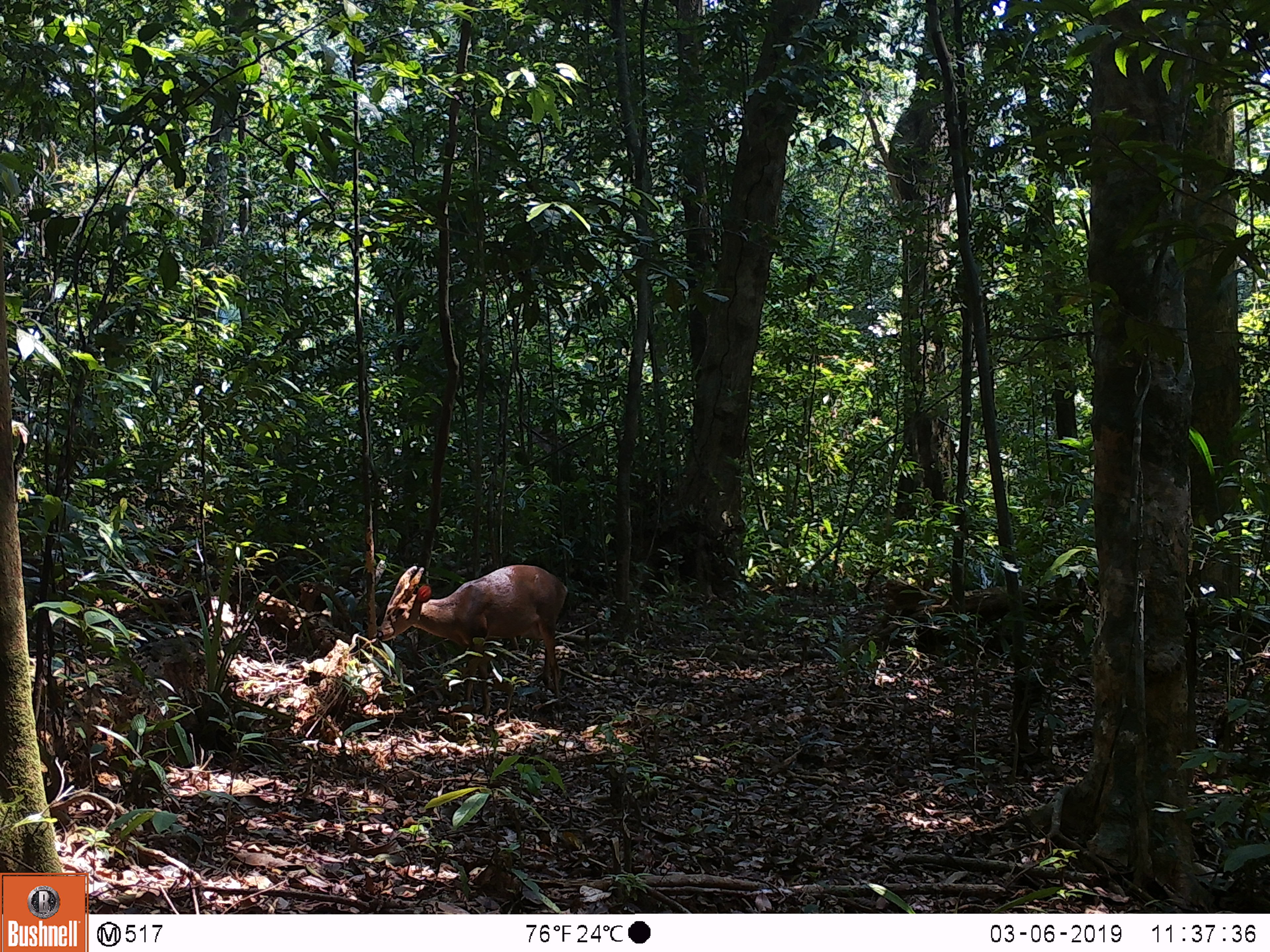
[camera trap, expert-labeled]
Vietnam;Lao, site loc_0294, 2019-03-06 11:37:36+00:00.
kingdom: Animalia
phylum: Chordata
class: Mammalia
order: Artiodactyla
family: Cervidae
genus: Muntiacus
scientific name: Muntiacus vuquangensis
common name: large-antlered muntjac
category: large antlered muntjac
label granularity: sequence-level